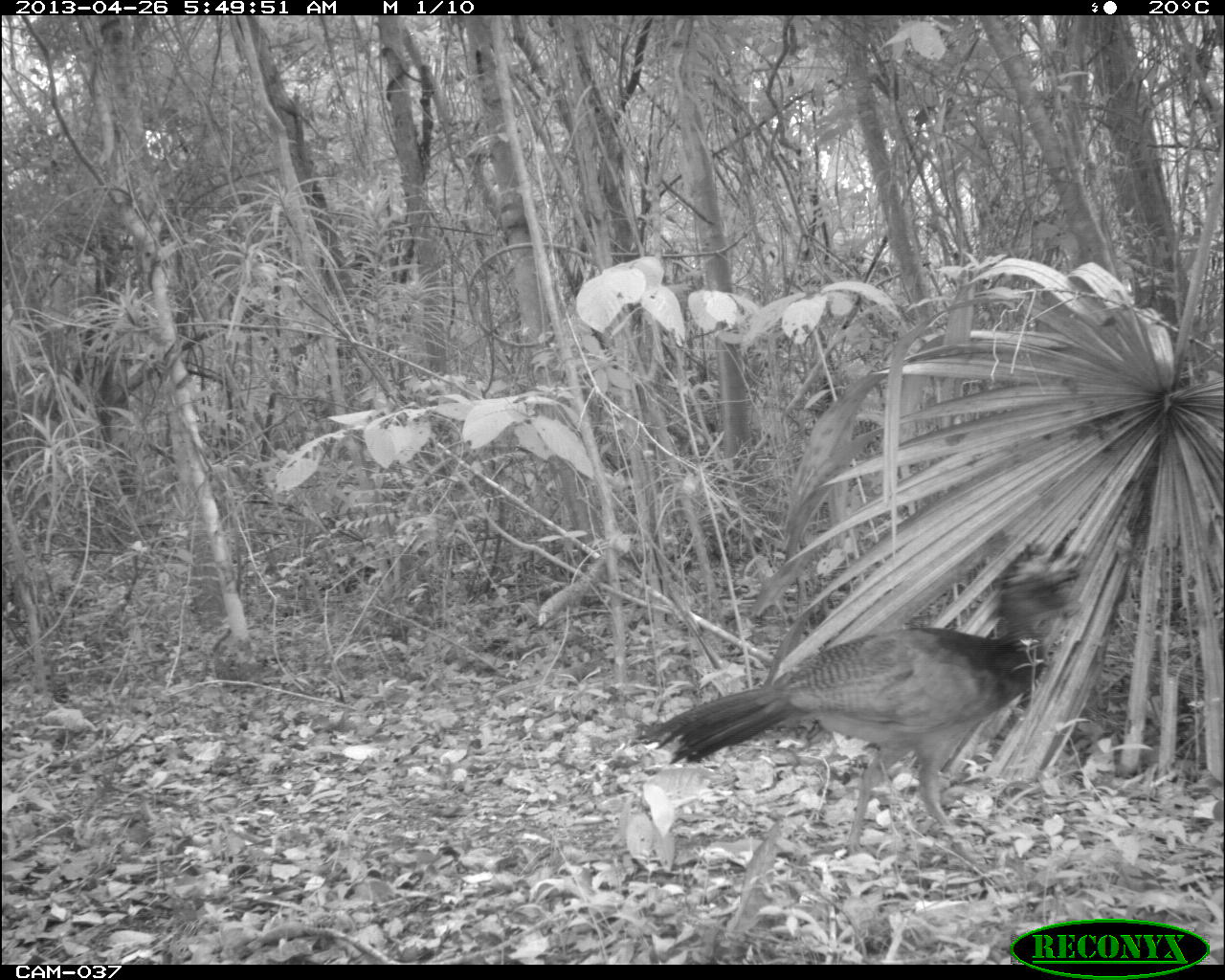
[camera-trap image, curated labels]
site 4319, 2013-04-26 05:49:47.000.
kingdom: Animalia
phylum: Chordata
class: Aves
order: Galliformes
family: Cracidae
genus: Crax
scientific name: Crax rubra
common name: great curassow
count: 1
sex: female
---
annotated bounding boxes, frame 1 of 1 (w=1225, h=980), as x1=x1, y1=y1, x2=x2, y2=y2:
crax rubra: x1=629, y1=557, x2=1084, y2=864